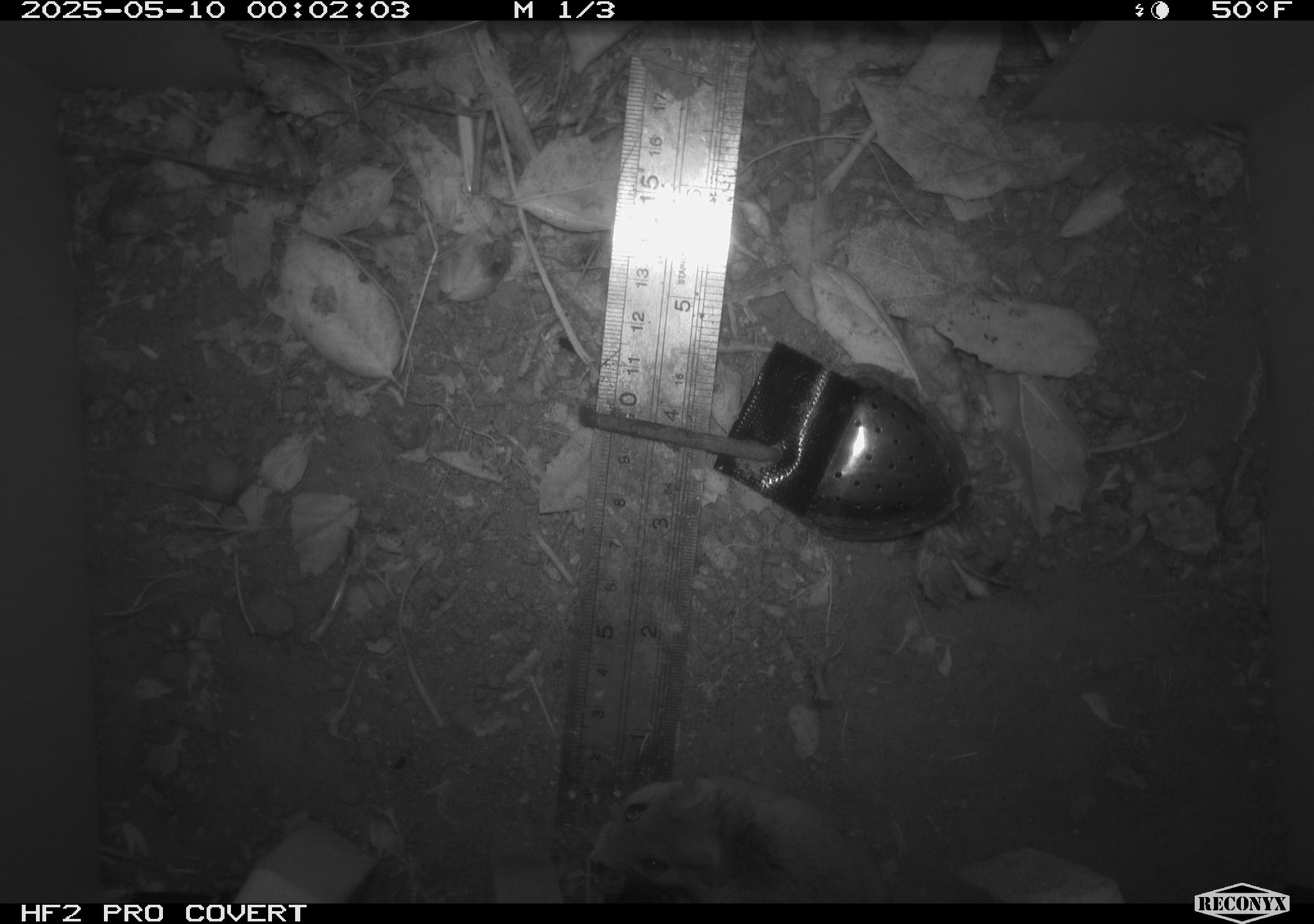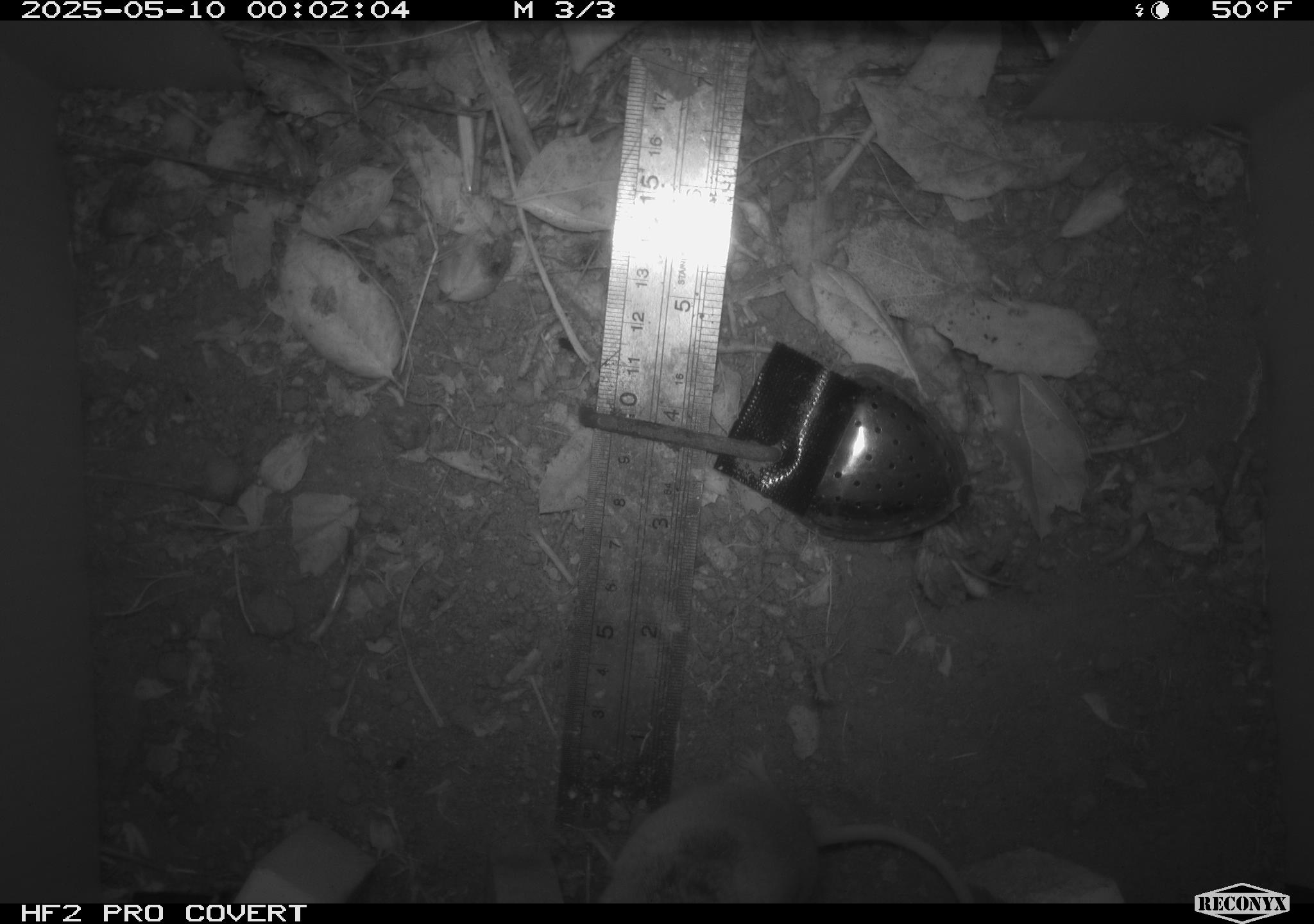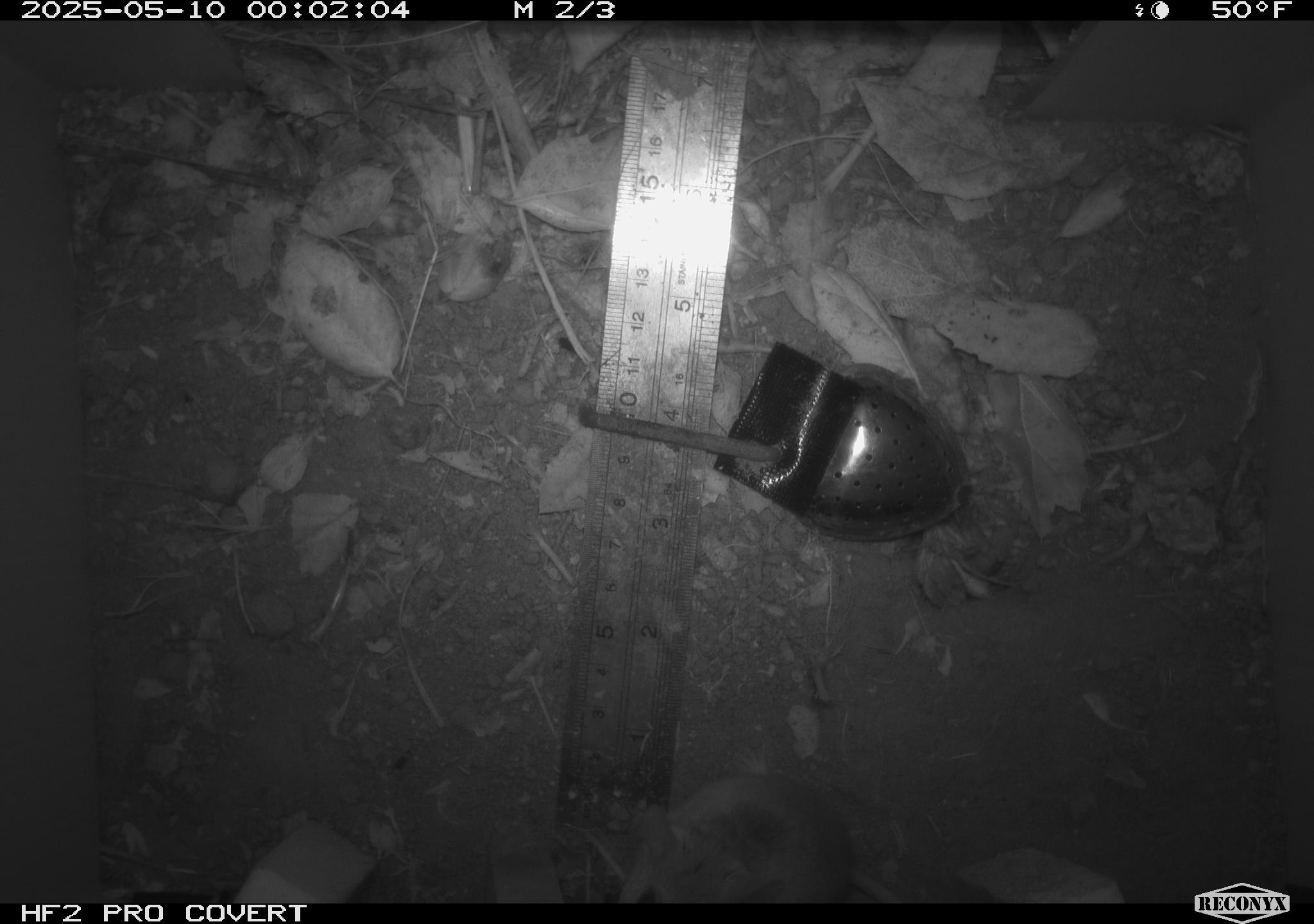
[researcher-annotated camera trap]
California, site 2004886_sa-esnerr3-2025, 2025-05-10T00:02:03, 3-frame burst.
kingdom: Animalia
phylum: Chordata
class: Mammalia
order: Rodentia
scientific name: Rodentia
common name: rodent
Rodent (Rodentia).